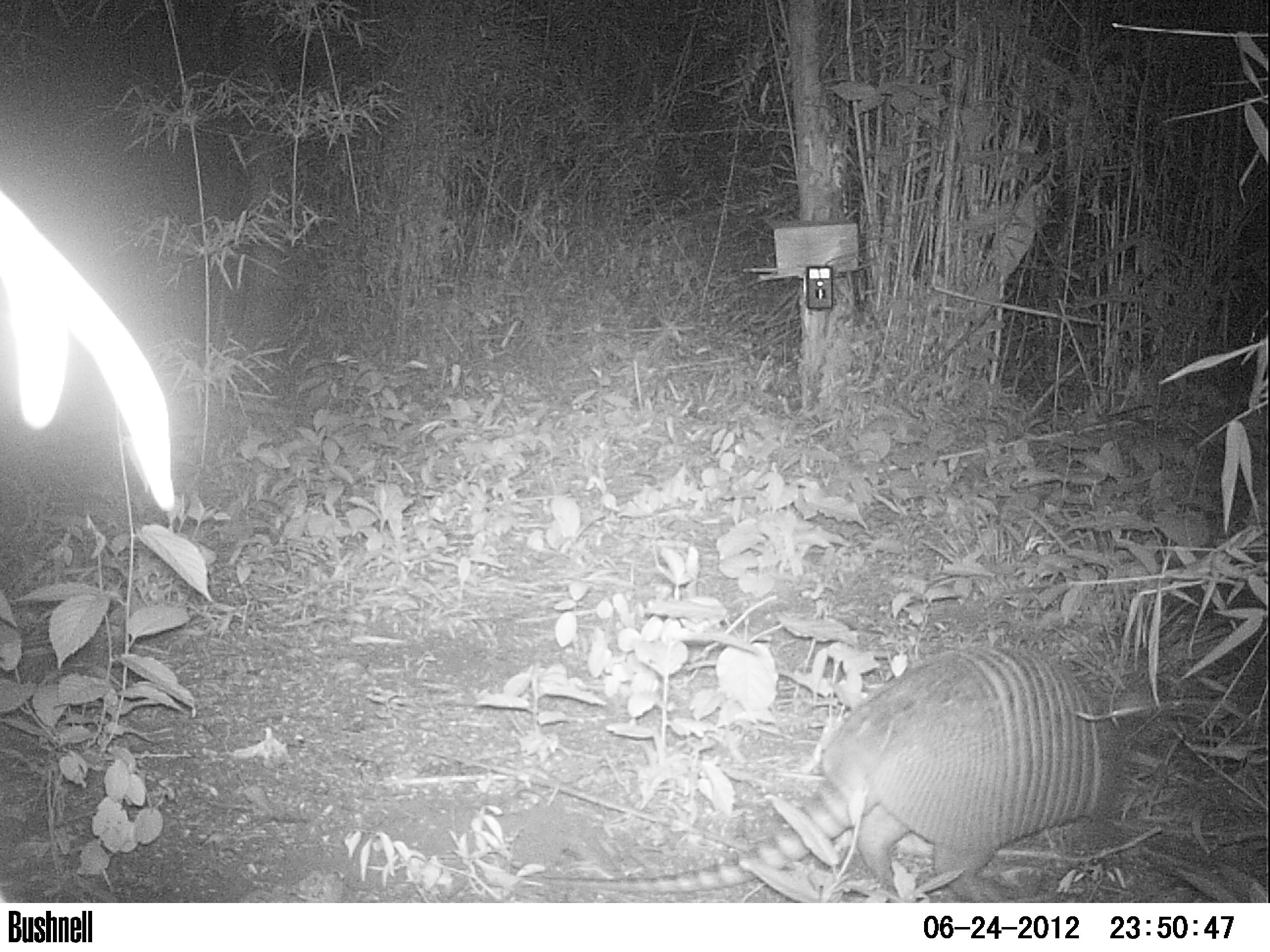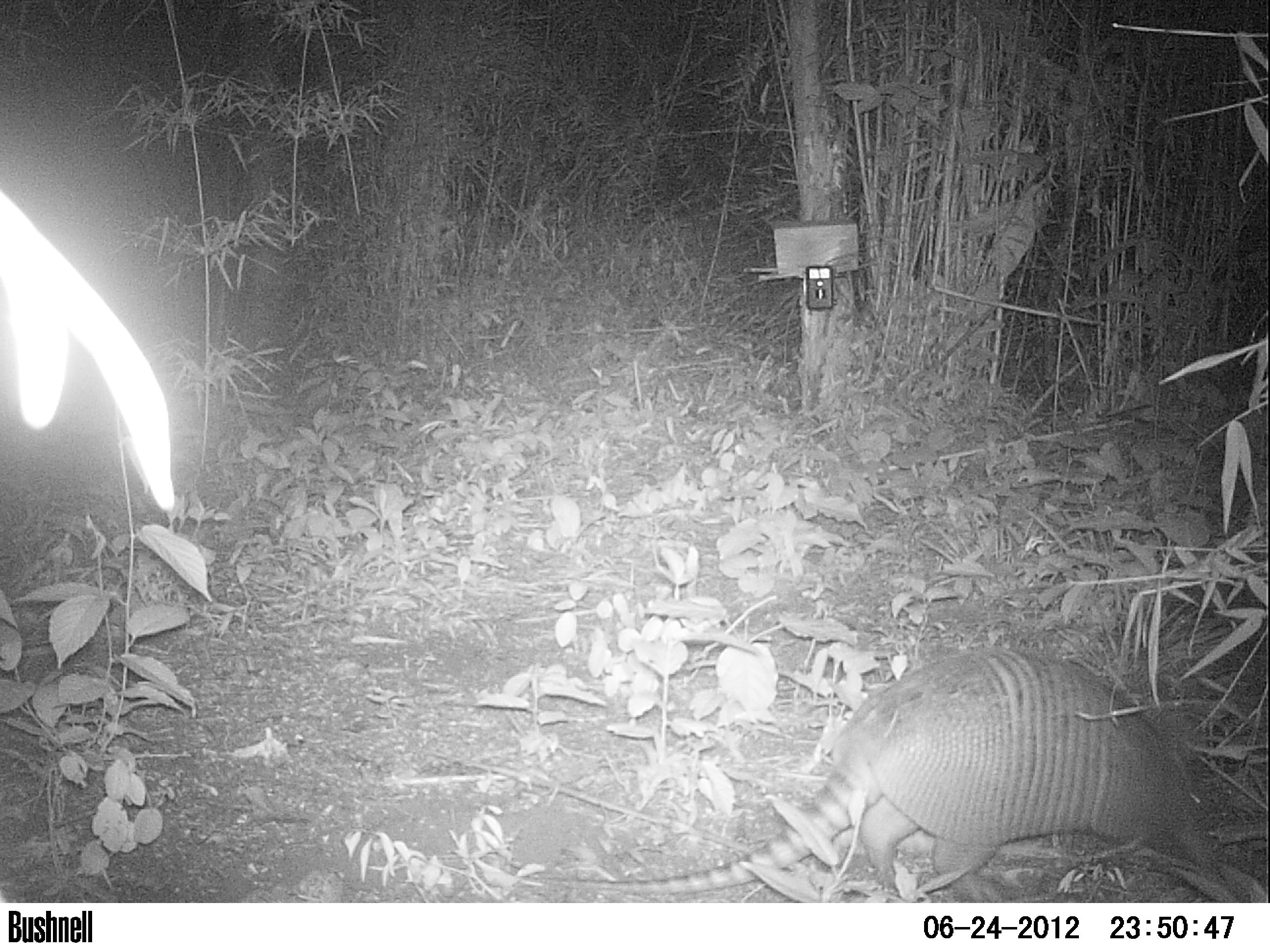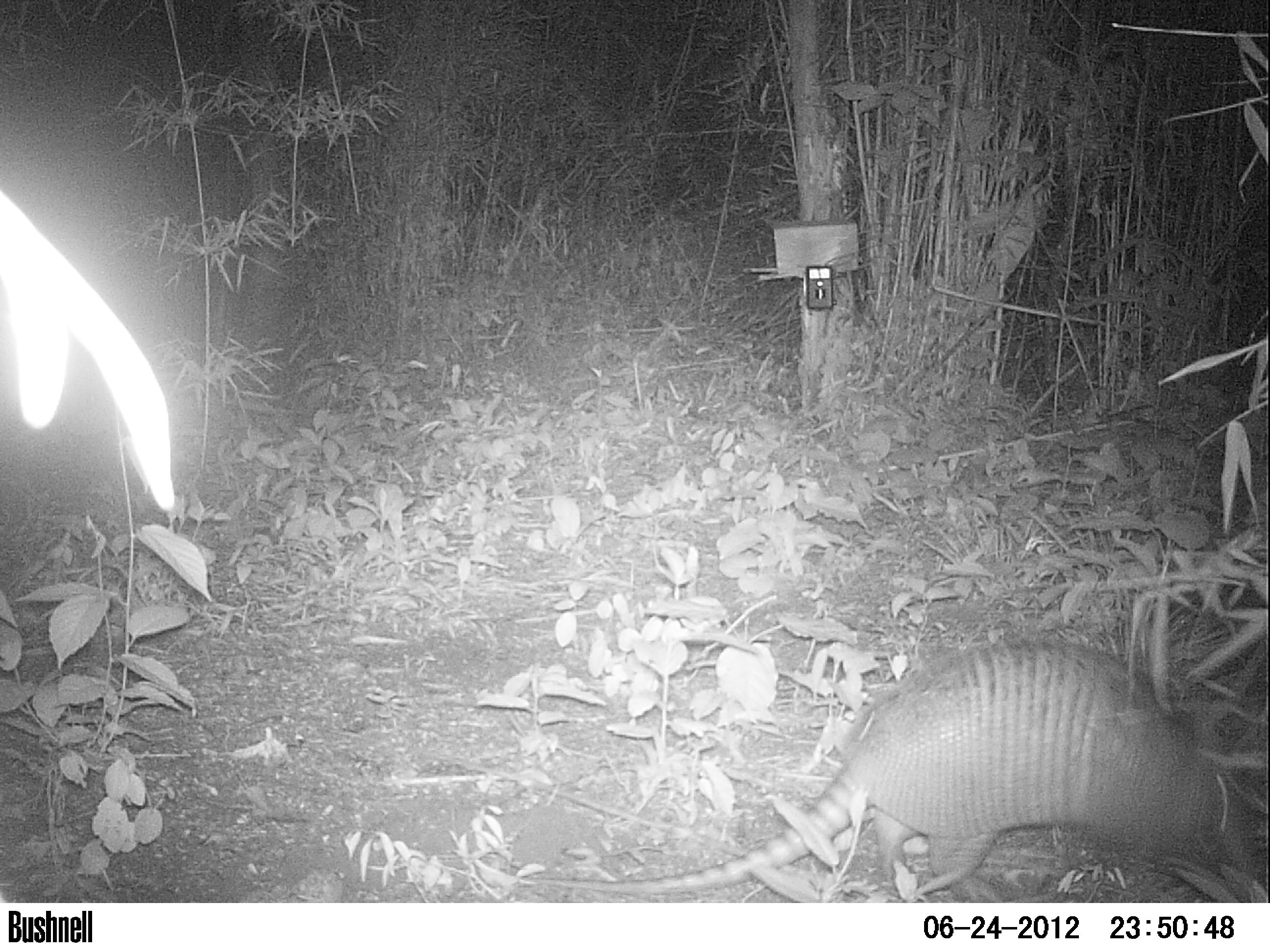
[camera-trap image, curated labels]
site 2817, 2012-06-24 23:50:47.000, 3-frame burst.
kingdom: Animalia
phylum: Chordata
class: Mammalia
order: Cingulata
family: Dasypodidae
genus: Dasypus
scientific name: Dasypus novemcinctus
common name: nine-banded armadillo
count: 1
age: adult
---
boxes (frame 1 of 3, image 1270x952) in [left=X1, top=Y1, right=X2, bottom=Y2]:
dasypus novemcinctus: [left=521, top=643, right=1120, bottom=901]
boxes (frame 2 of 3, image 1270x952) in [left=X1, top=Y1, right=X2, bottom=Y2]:
dasypus novemcinctus: [left=504, top=647, right=1221, bottom=901]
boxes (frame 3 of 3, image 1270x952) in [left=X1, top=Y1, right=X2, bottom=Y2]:
dasypus novemcinctus: [left=471, top=636, right=1267, bottom=902]